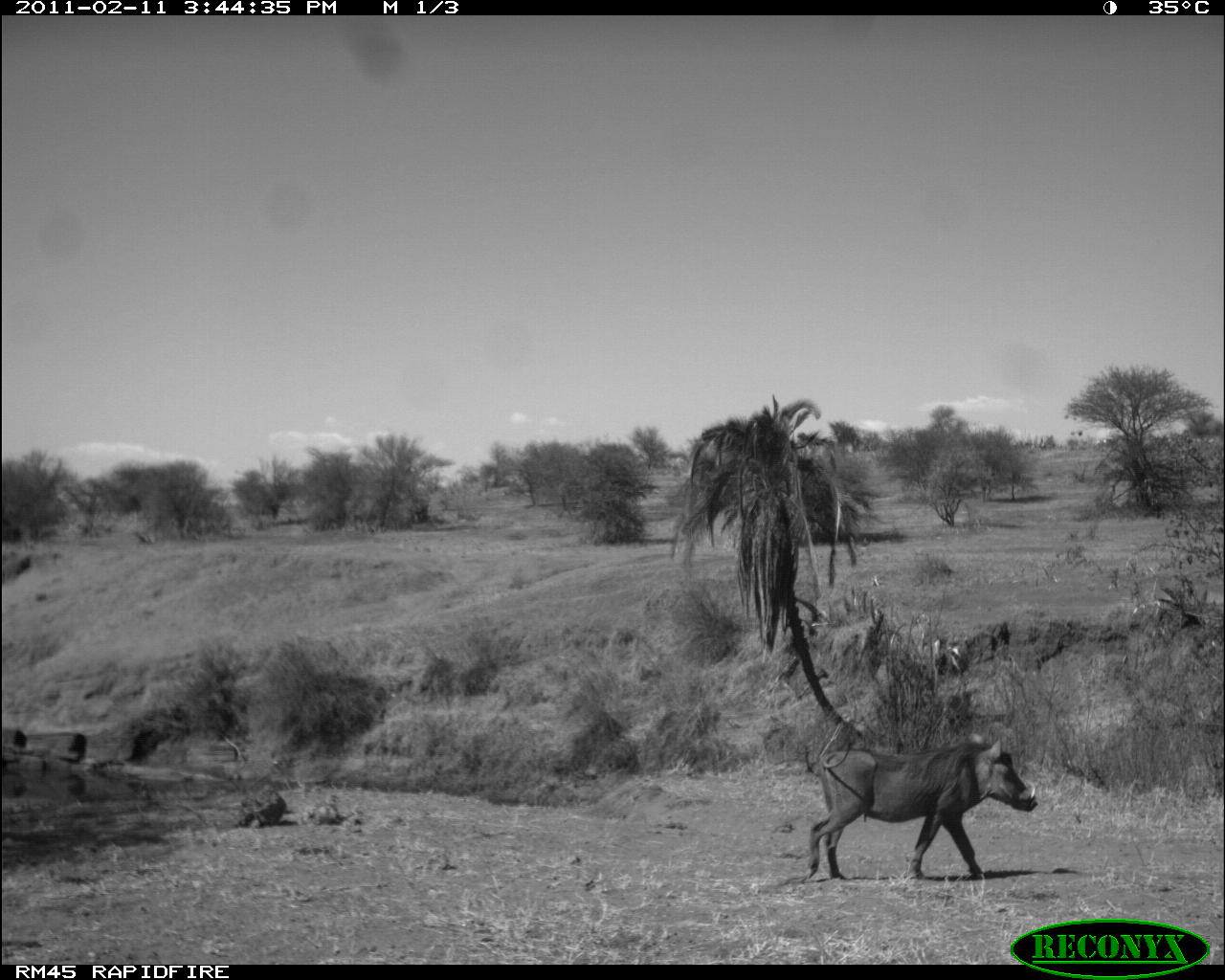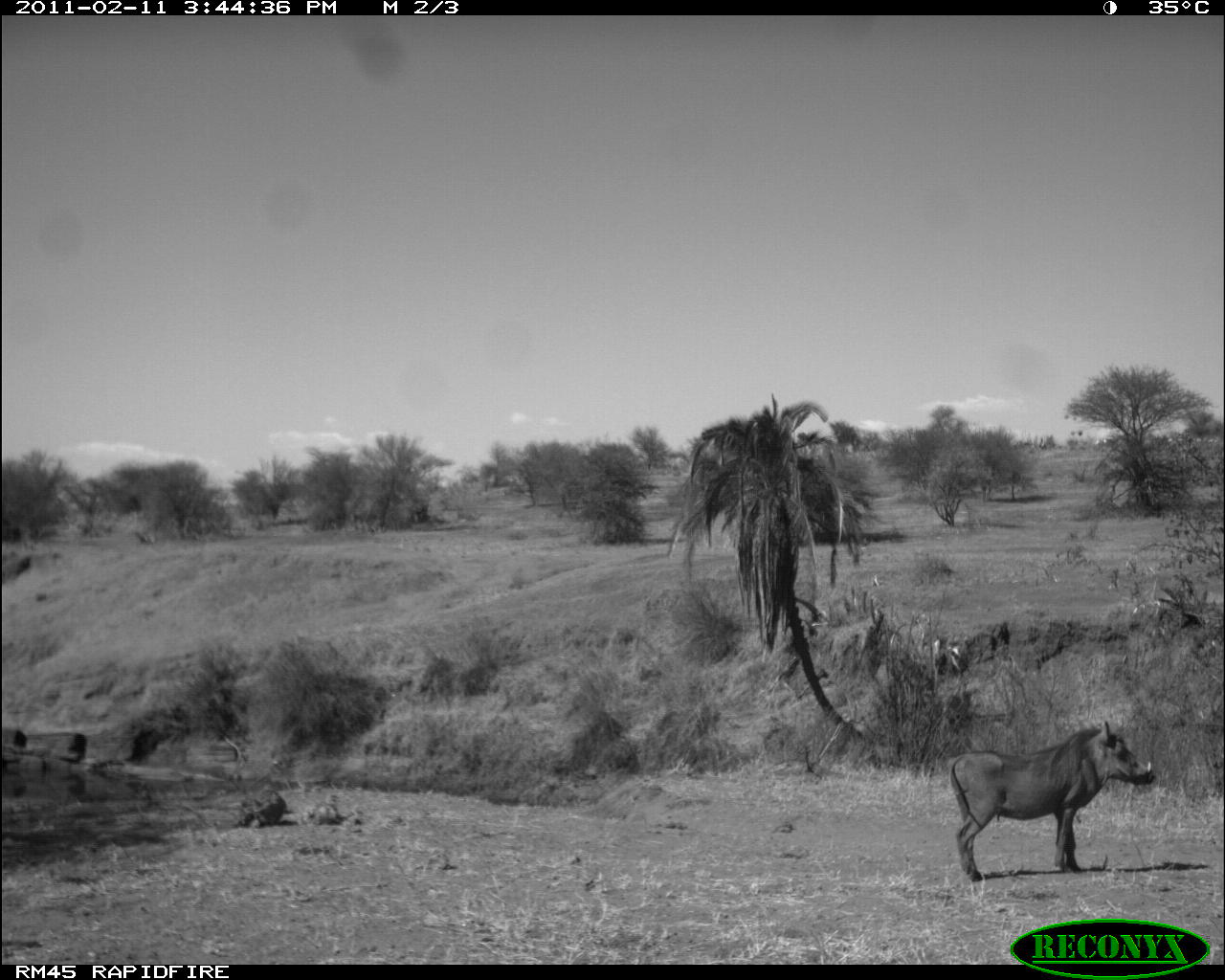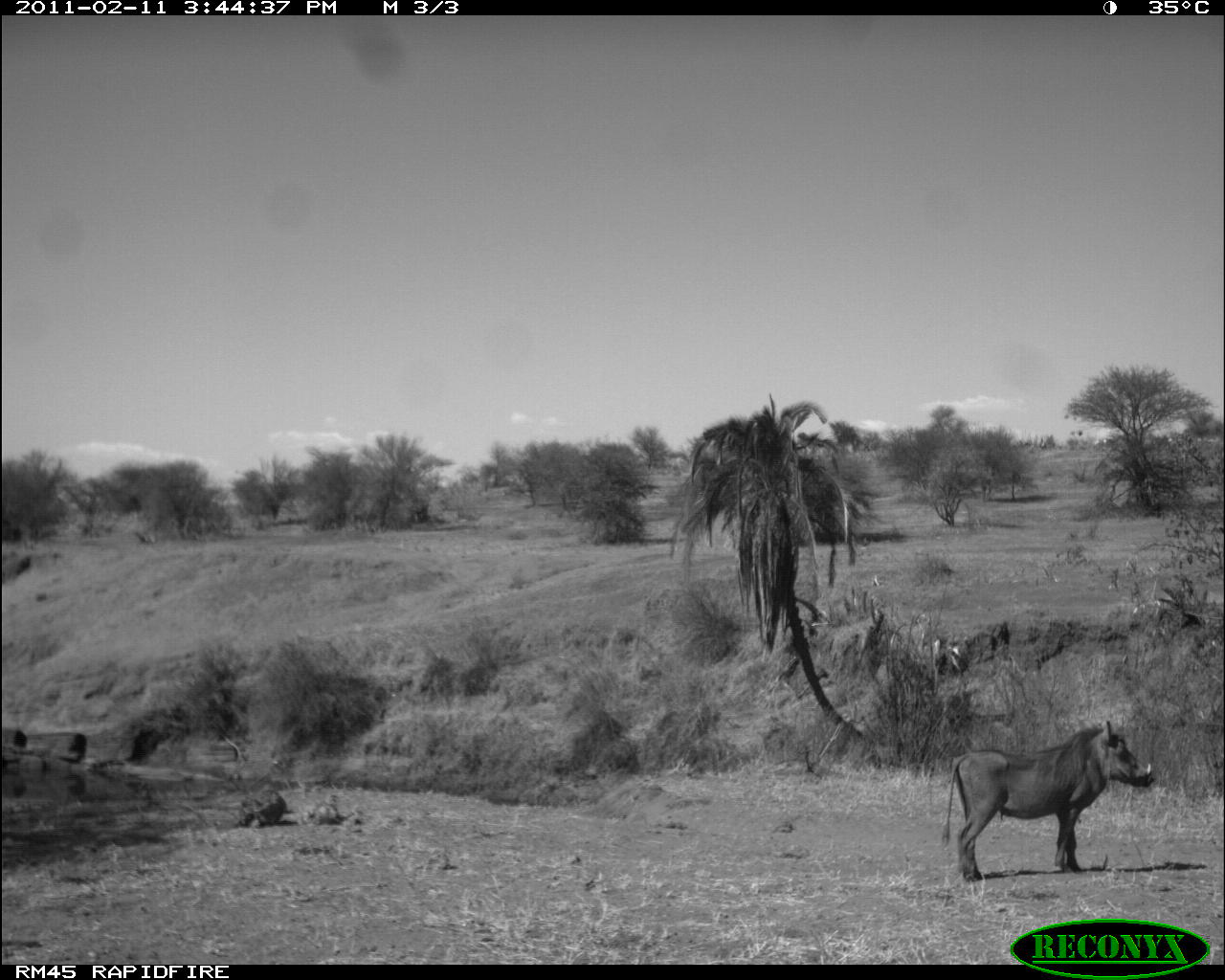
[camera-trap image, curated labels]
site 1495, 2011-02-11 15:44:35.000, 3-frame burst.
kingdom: Animalia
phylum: Chordata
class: Mammalia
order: Artiodactyla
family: Suidae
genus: Phacochoerus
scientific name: Phacochoerus africanus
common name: common warthog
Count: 1.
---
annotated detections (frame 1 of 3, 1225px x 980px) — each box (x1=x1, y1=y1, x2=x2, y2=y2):
phacochoerus africanus: (x1=804, y1=731, x2=1038, y2=881)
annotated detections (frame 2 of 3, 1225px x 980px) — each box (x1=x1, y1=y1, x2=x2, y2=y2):
phacochoerus africanus: (x1=948, y1=718, x2=1155, y2=881)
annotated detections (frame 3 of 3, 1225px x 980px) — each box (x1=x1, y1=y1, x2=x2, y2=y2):
phacochoerus africanus: (x1=940, y1=719, x2=1155, y2=882)